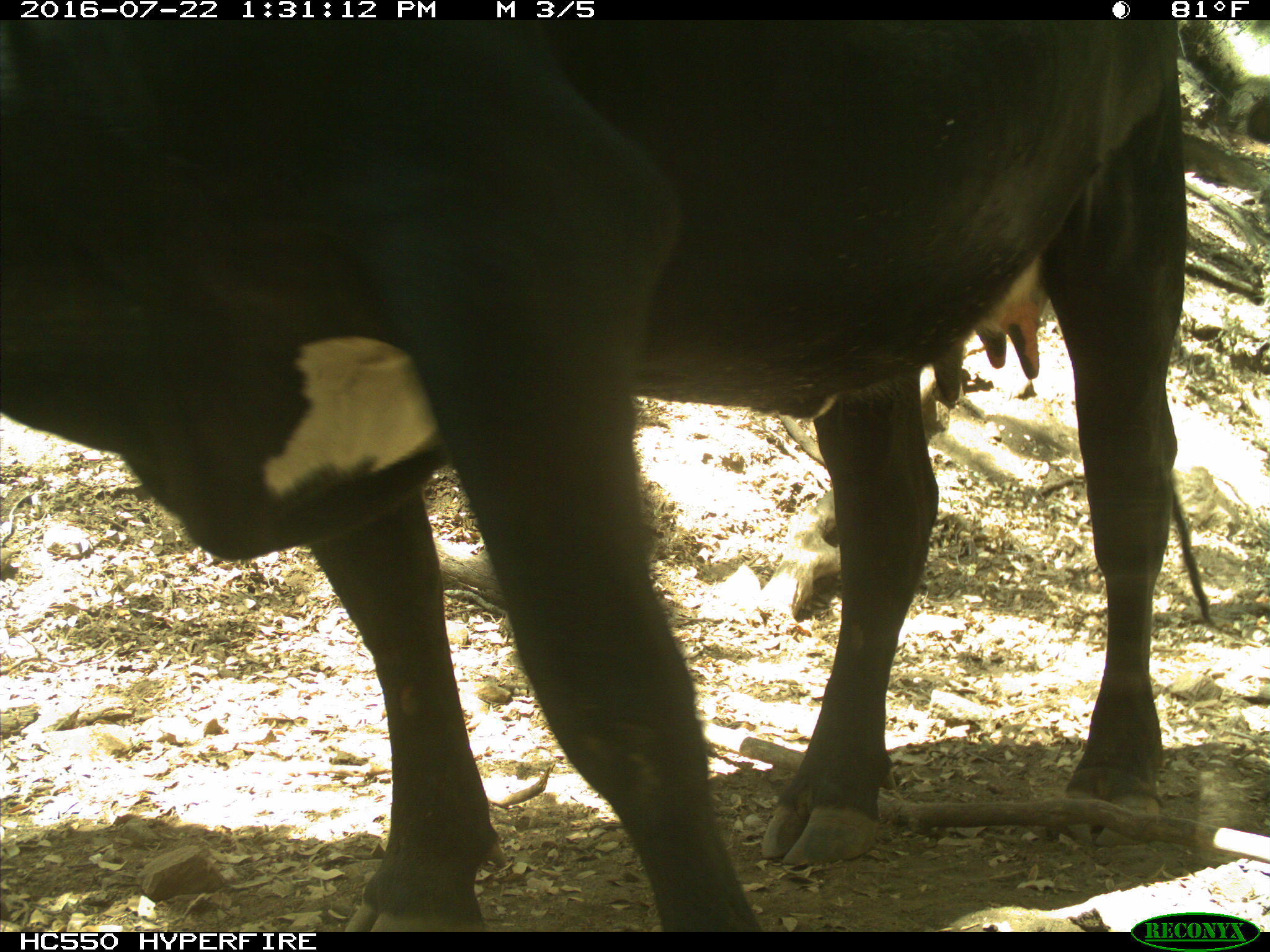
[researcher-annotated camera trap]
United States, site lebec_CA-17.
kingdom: Animalia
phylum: Chordata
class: Mammalia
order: Artiodactyla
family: Bovidae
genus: Bos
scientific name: Bos taurus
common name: domestic cow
Bos taurus (domestic cow).